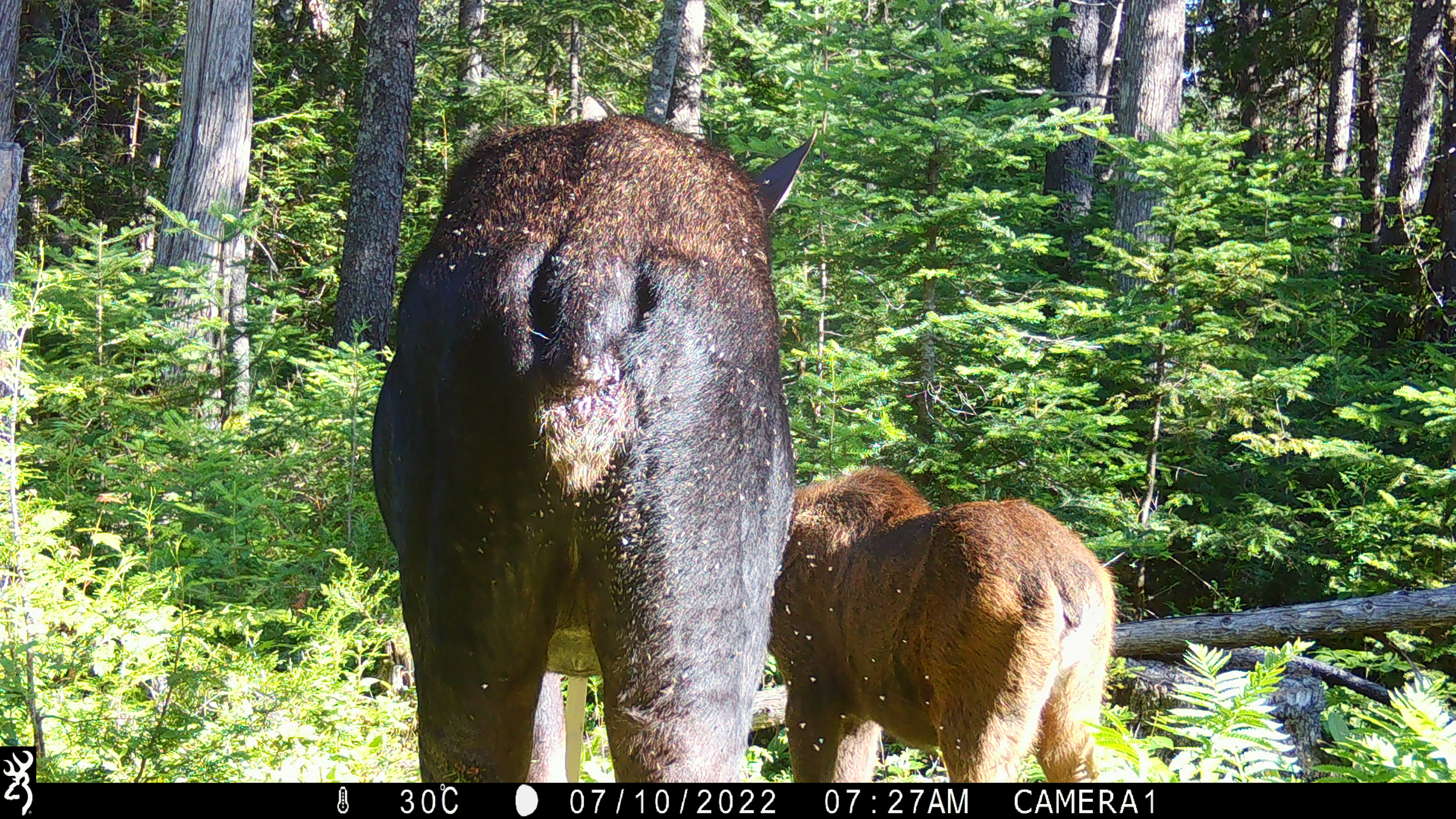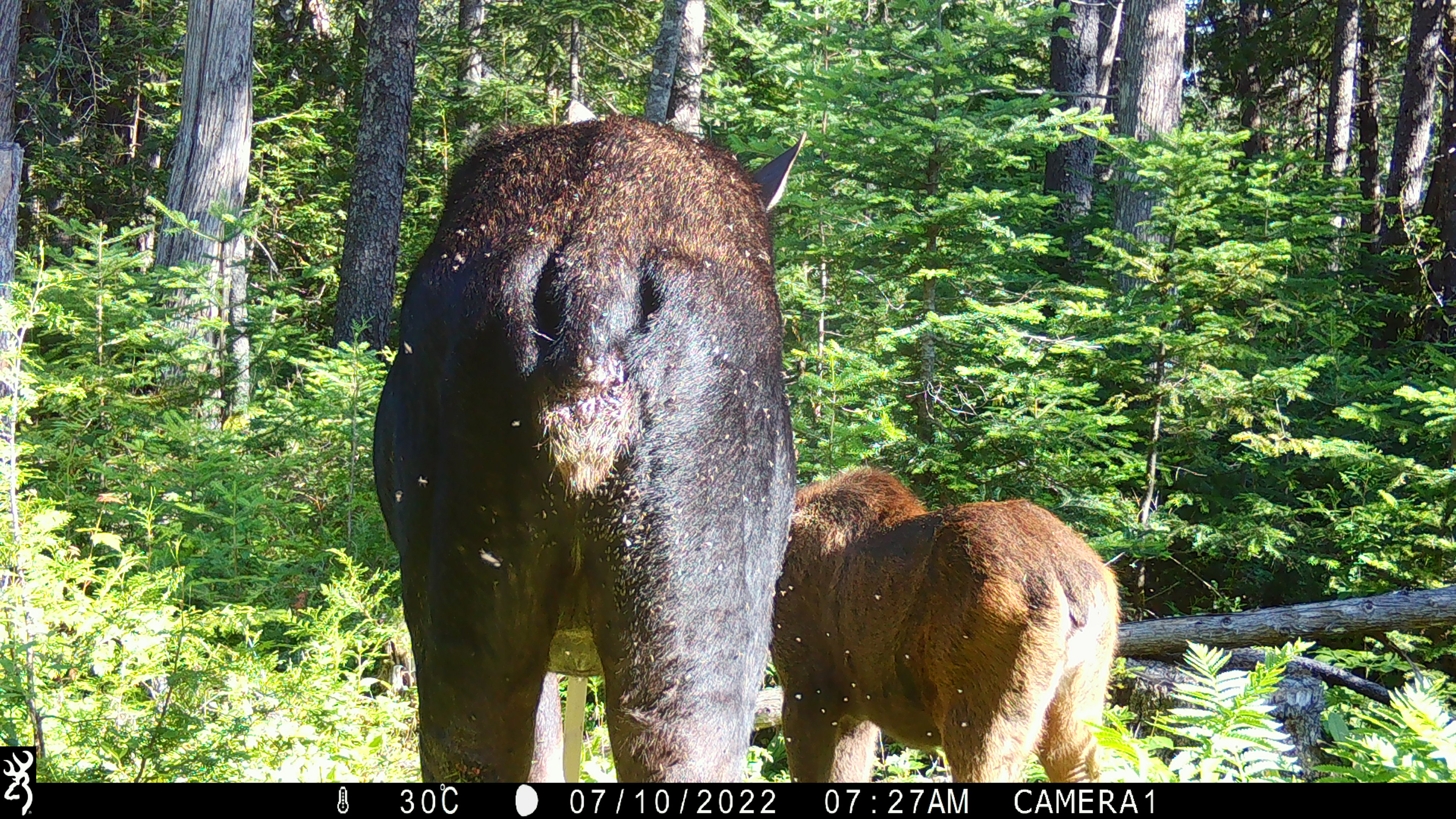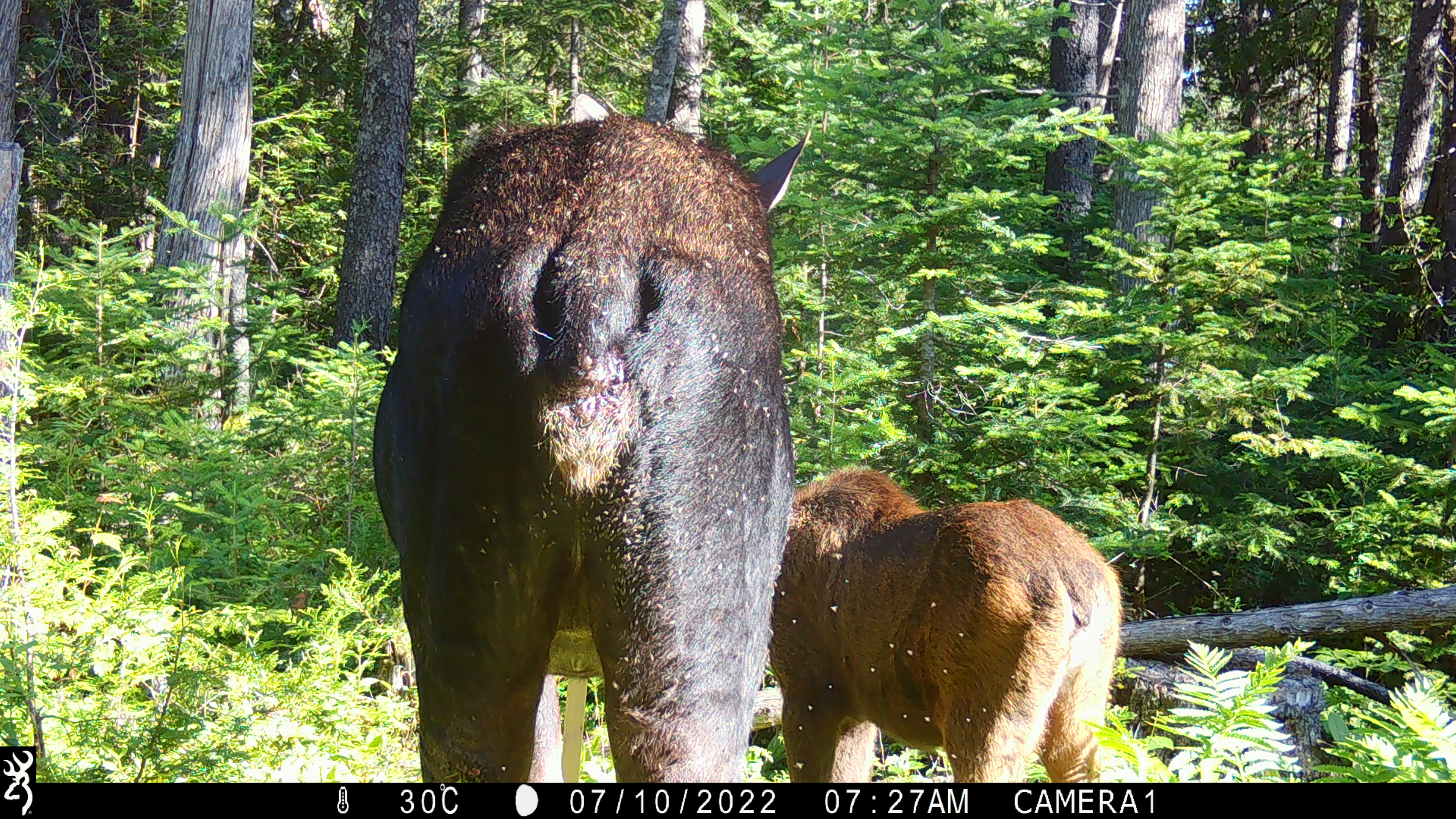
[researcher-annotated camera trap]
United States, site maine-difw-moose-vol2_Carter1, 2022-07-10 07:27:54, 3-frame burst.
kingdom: Animalia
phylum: Chordata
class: Mammalia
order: Artiodactyla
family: Cervidae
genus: Alces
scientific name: Alces alces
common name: moose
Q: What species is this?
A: Moose (Alces alces).